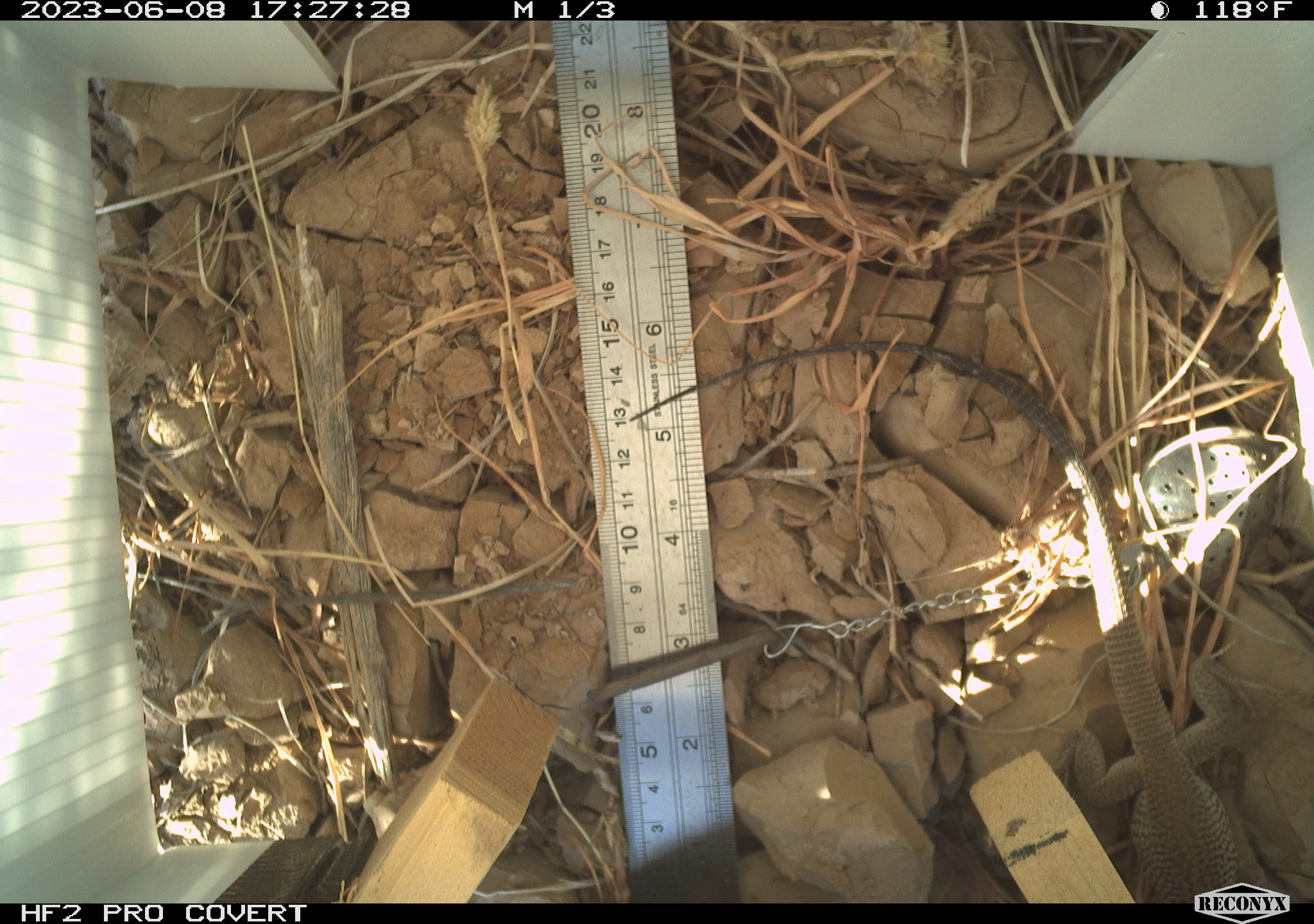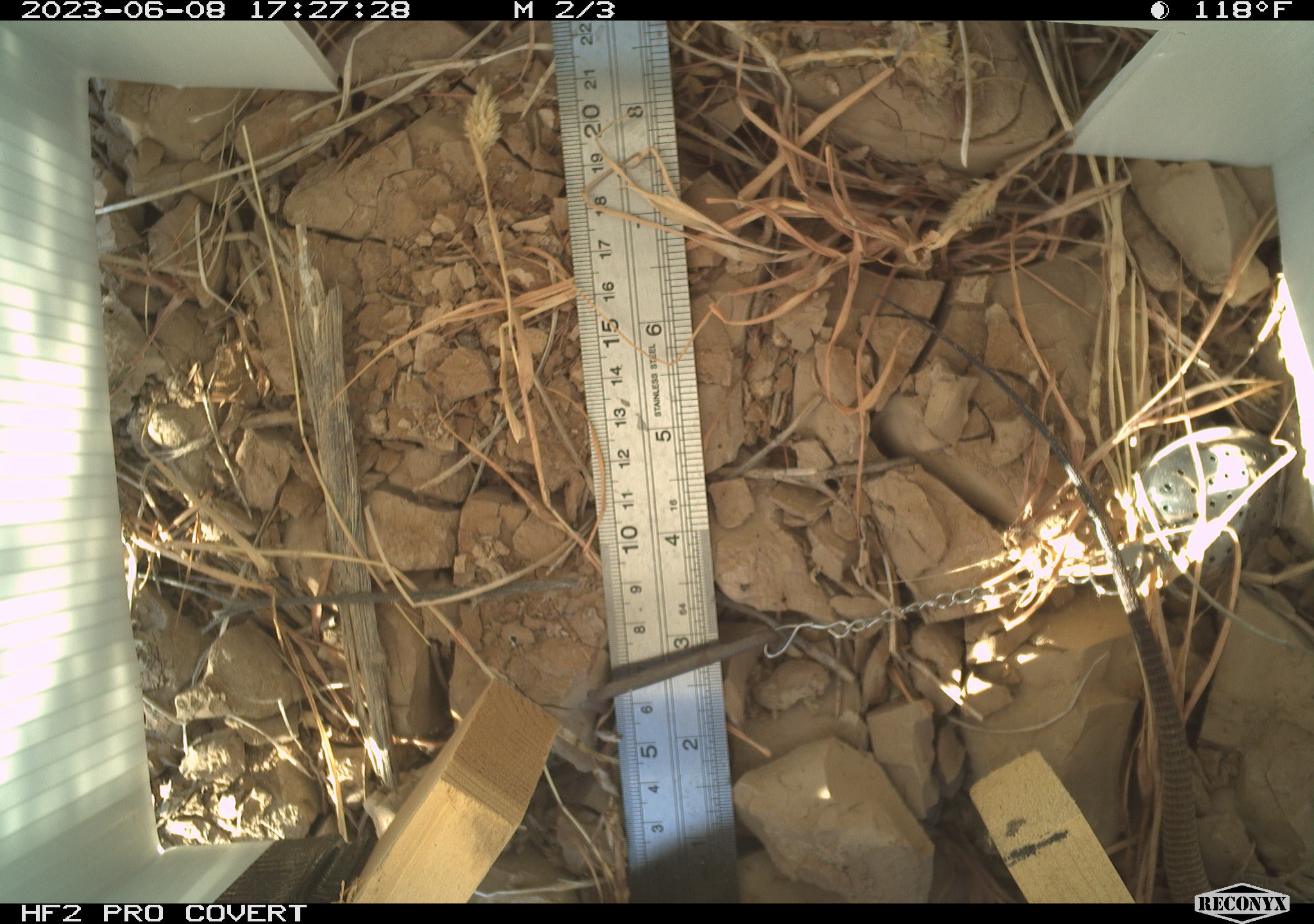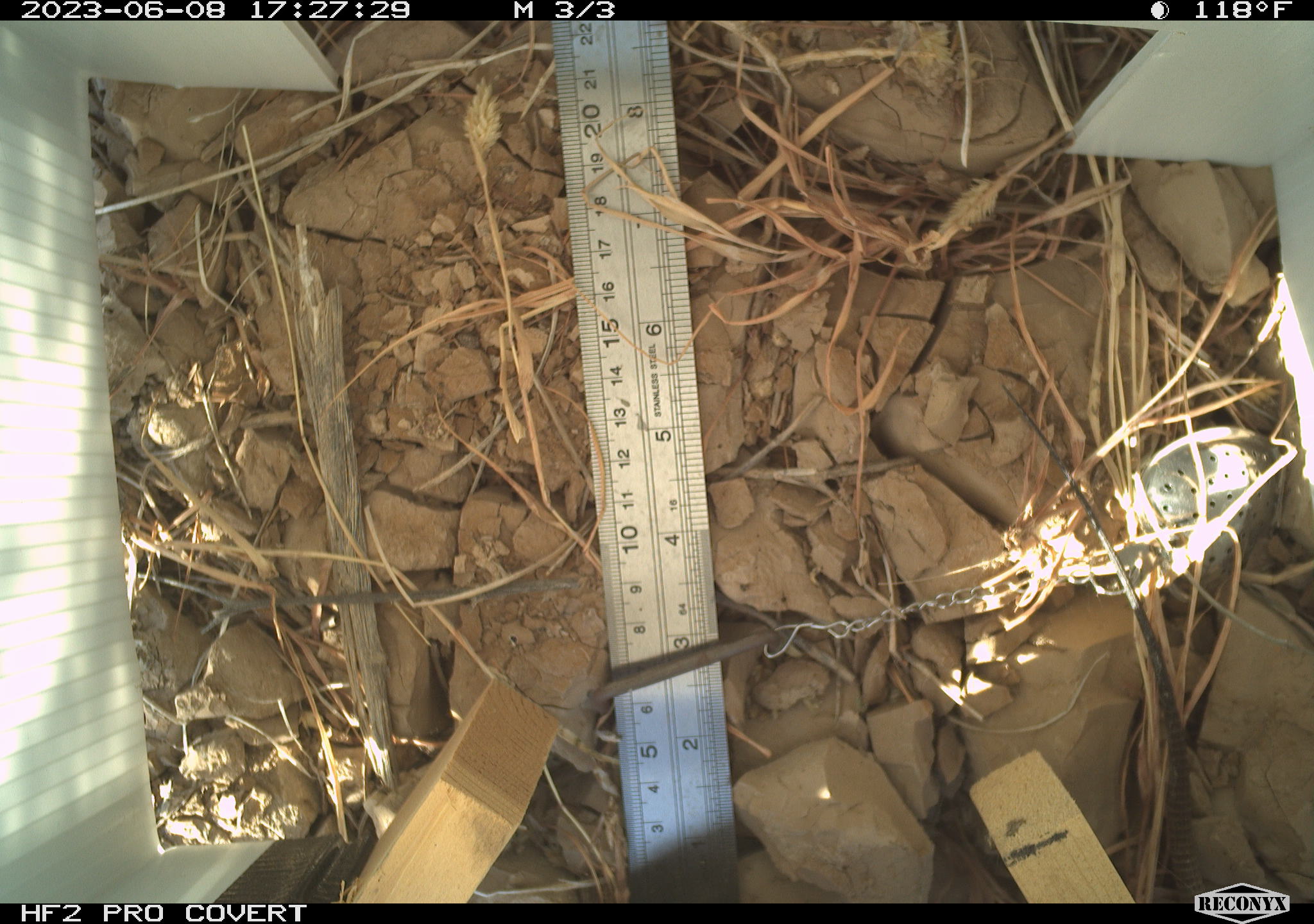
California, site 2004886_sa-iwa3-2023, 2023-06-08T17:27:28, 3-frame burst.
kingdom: Animalia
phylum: Chordata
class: Reptilia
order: Squamata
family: Teiidae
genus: Aspidoscelis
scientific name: Aspidoscelis tigris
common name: western whiptail